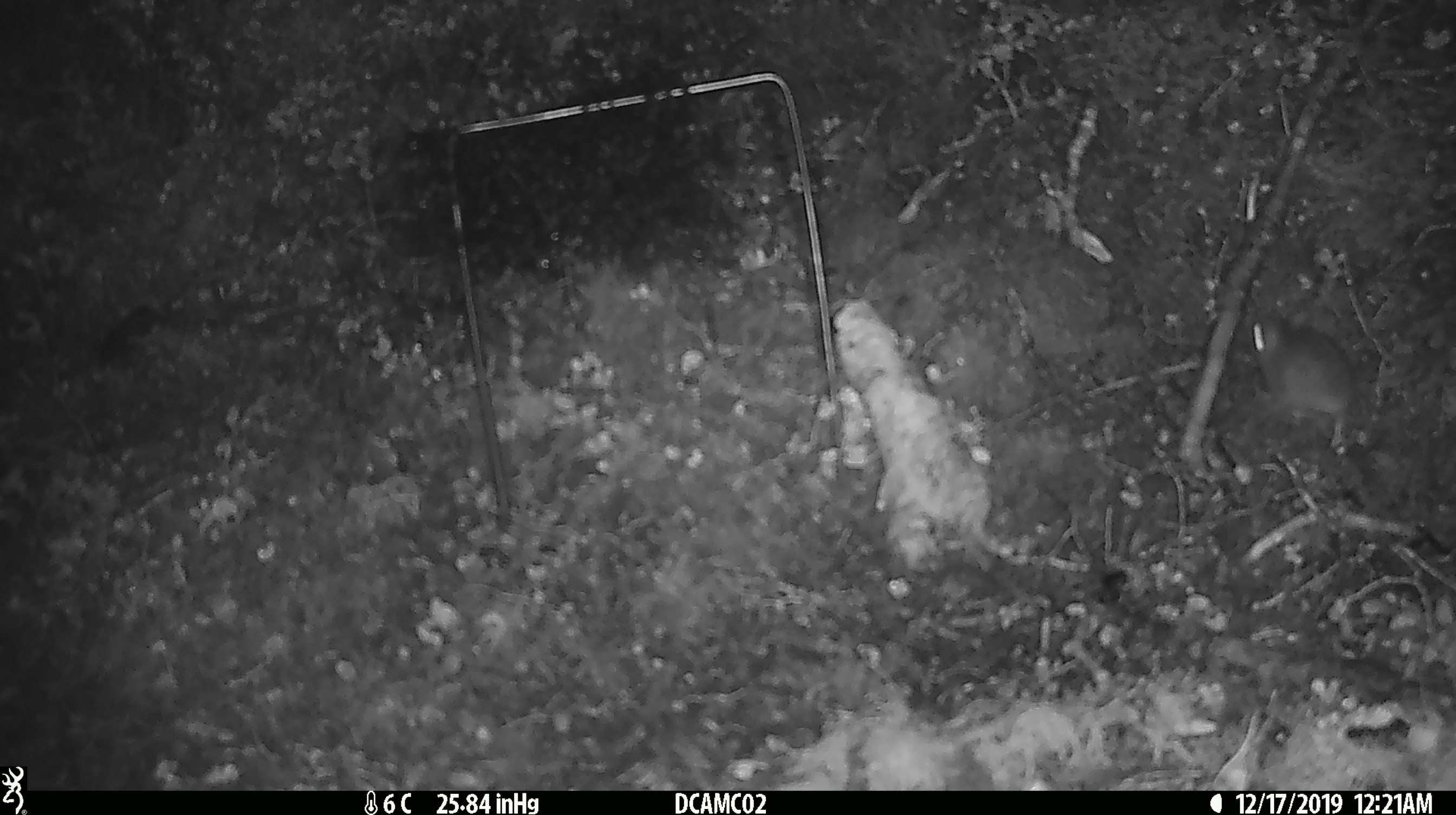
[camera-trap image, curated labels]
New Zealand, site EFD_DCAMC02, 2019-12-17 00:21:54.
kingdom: Animalia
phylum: Chordata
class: Mammalia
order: Rodentia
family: Muridae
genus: Mus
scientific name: Mus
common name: mouse